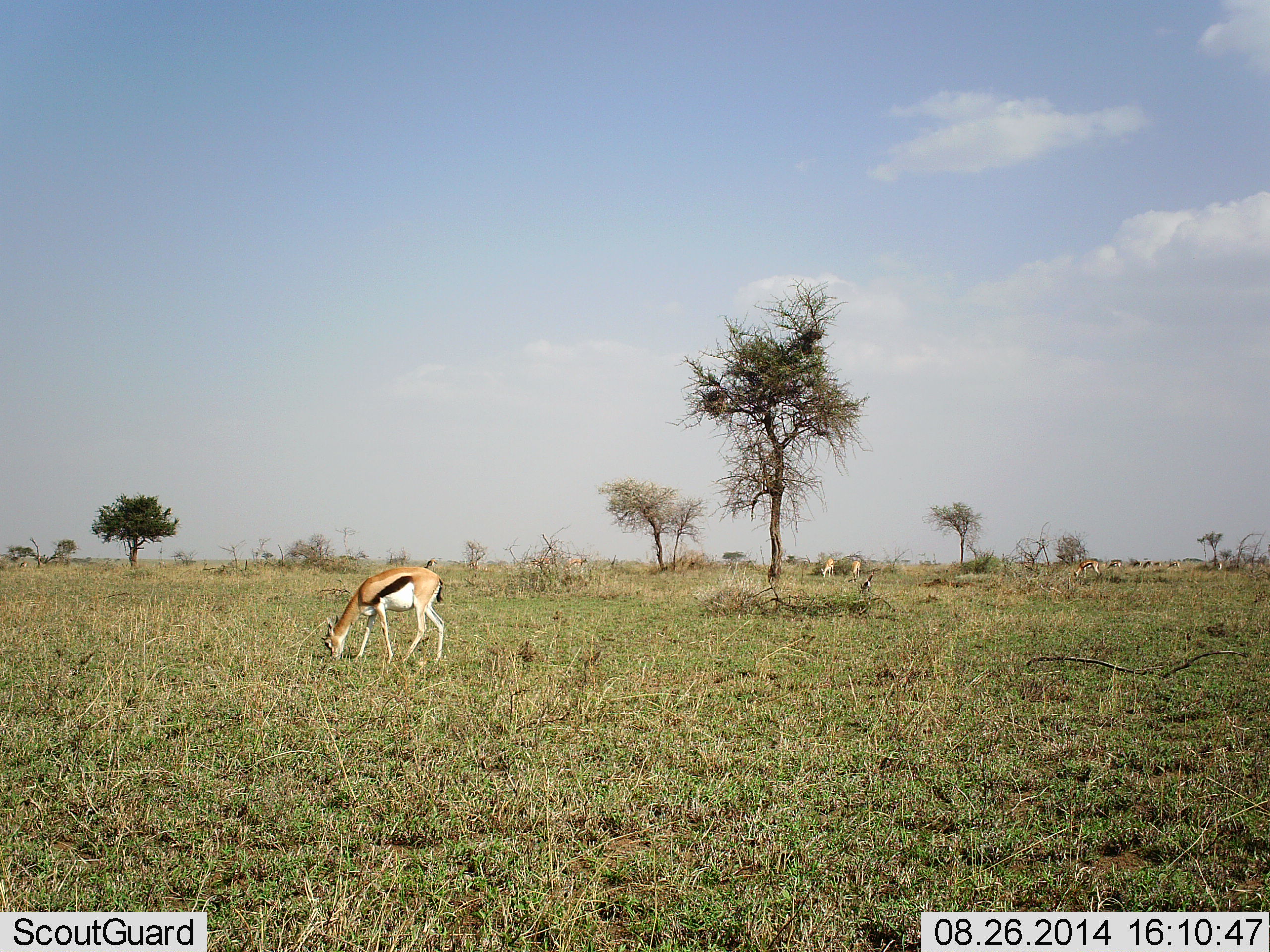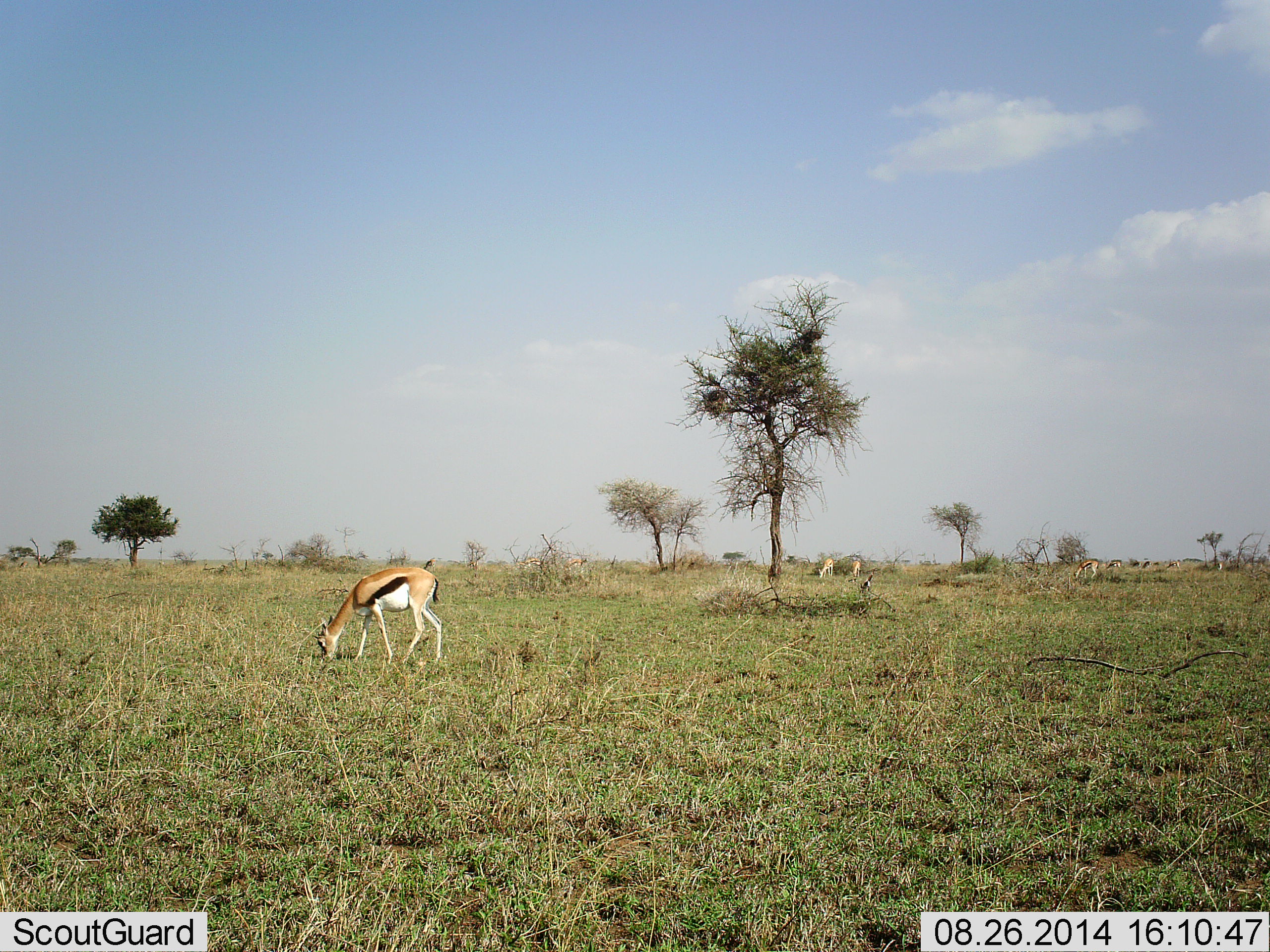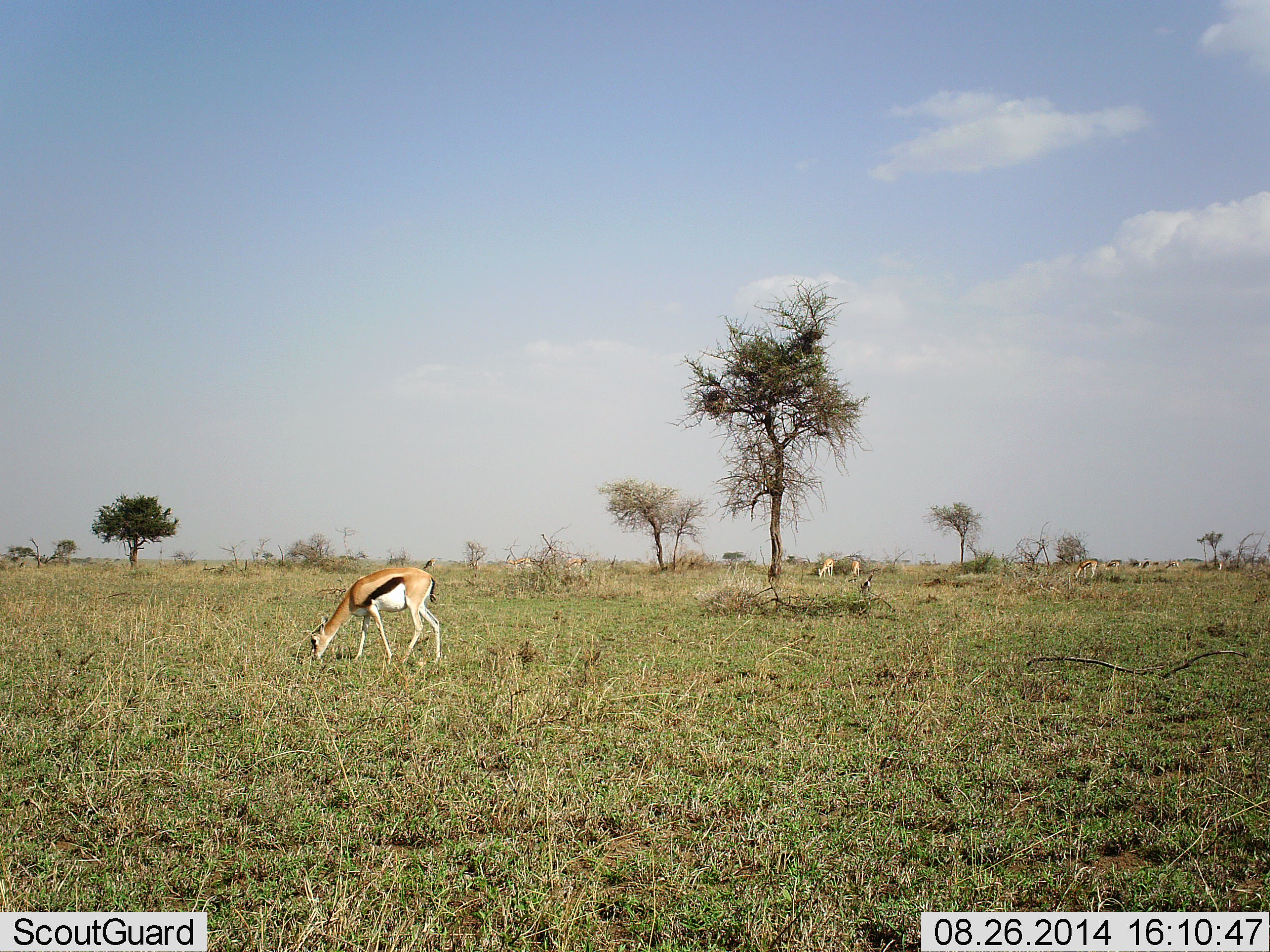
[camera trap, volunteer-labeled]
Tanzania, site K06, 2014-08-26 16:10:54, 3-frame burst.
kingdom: Animalia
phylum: Chordata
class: Mammalia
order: Artiodactyla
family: Bovidae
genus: Eudorcas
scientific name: Eudorcas thomsonii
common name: thomson's gazelle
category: gazellethomsons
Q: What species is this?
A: Gazellethomsons (thomson's gazelle) (Eudorcas thomsonii).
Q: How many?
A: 4.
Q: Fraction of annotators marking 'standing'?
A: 10%.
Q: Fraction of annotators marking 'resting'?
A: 0%.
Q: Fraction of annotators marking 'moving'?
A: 0%.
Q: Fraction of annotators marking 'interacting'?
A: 0%.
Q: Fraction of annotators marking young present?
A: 0%.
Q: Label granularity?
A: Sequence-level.